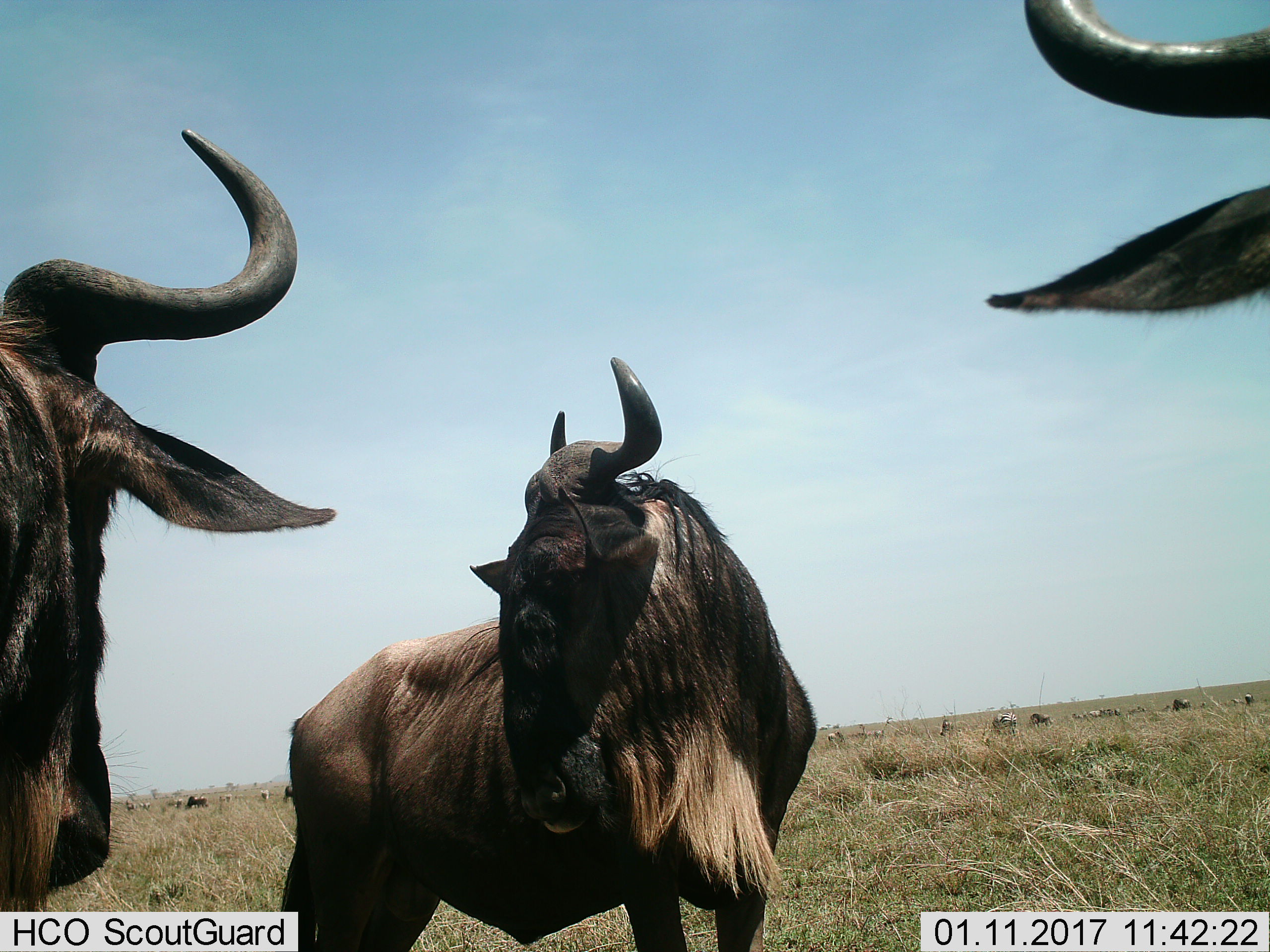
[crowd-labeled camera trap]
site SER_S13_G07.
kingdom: Animalia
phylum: Chordata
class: Mammalia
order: Artiodactyla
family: Bovidae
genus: Connochaetes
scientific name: Connochaetes taurinus taurinus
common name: blue wildebeest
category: wildebeestblue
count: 3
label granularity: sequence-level